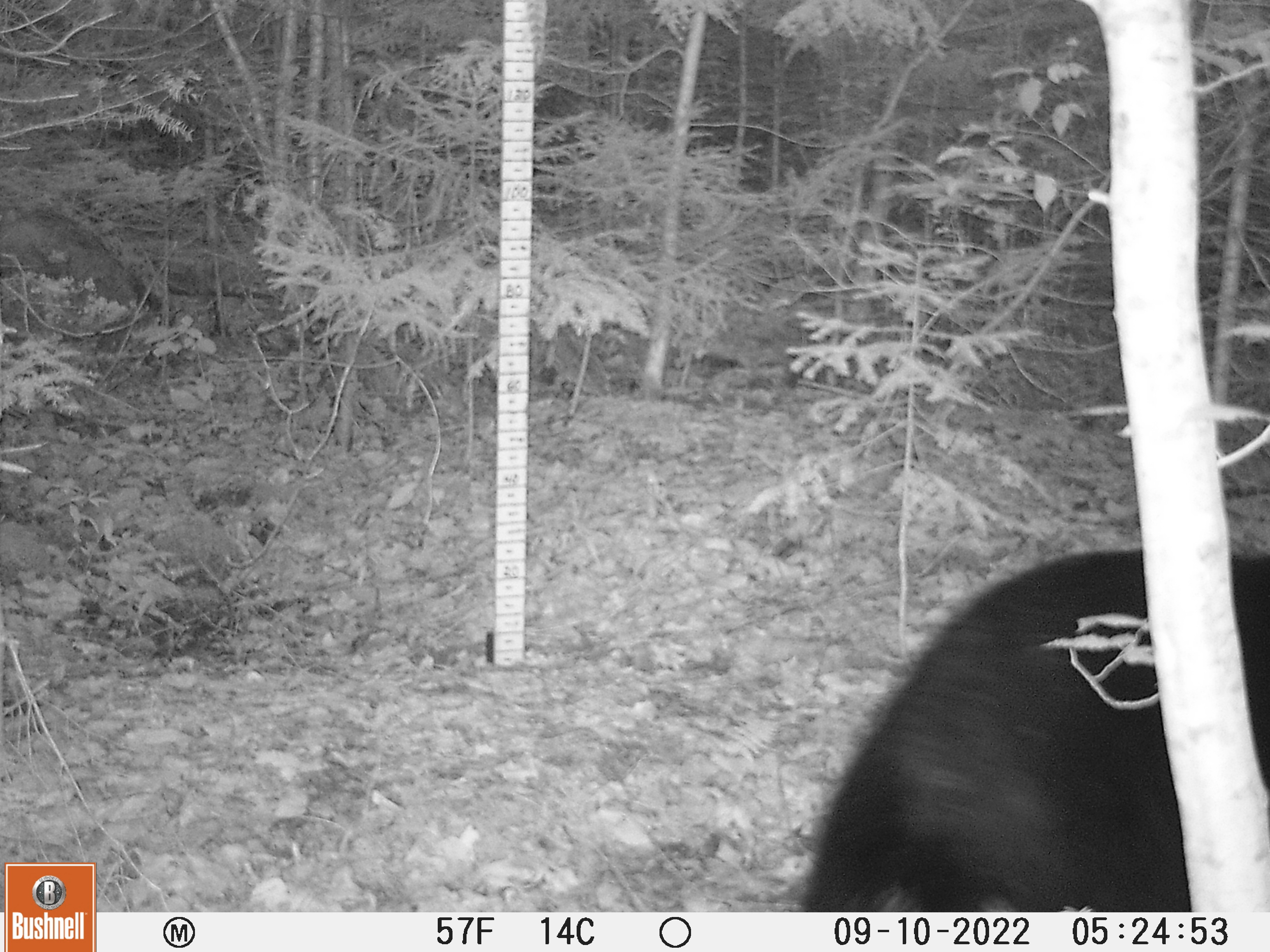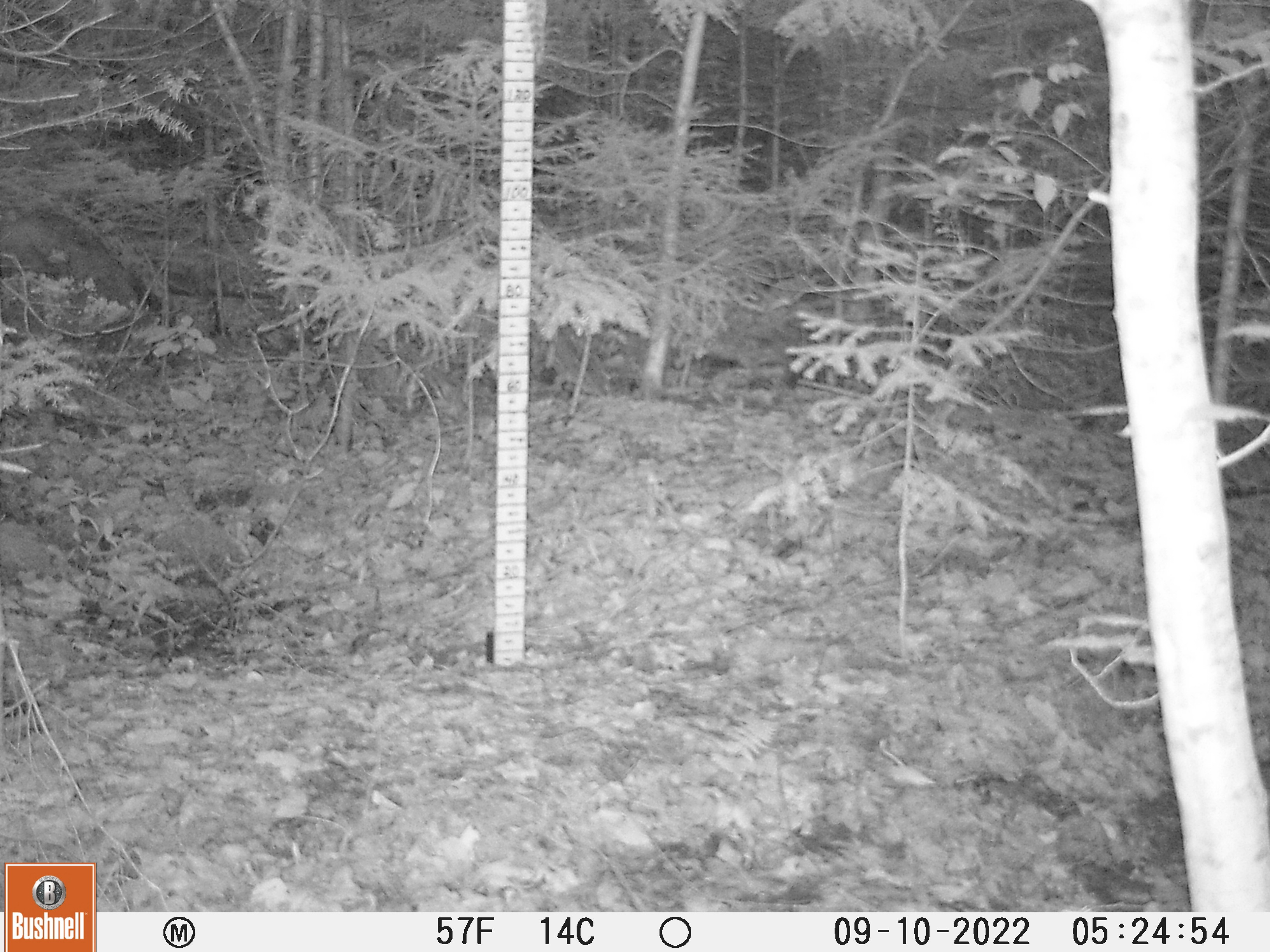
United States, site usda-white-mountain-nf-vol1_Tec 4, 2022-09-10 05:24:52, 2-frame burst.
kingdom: Animalia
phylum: Chordata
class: Mammalia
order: Carnivora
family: Ursidae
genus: Ursus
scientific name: Ursus americanus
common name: black bear